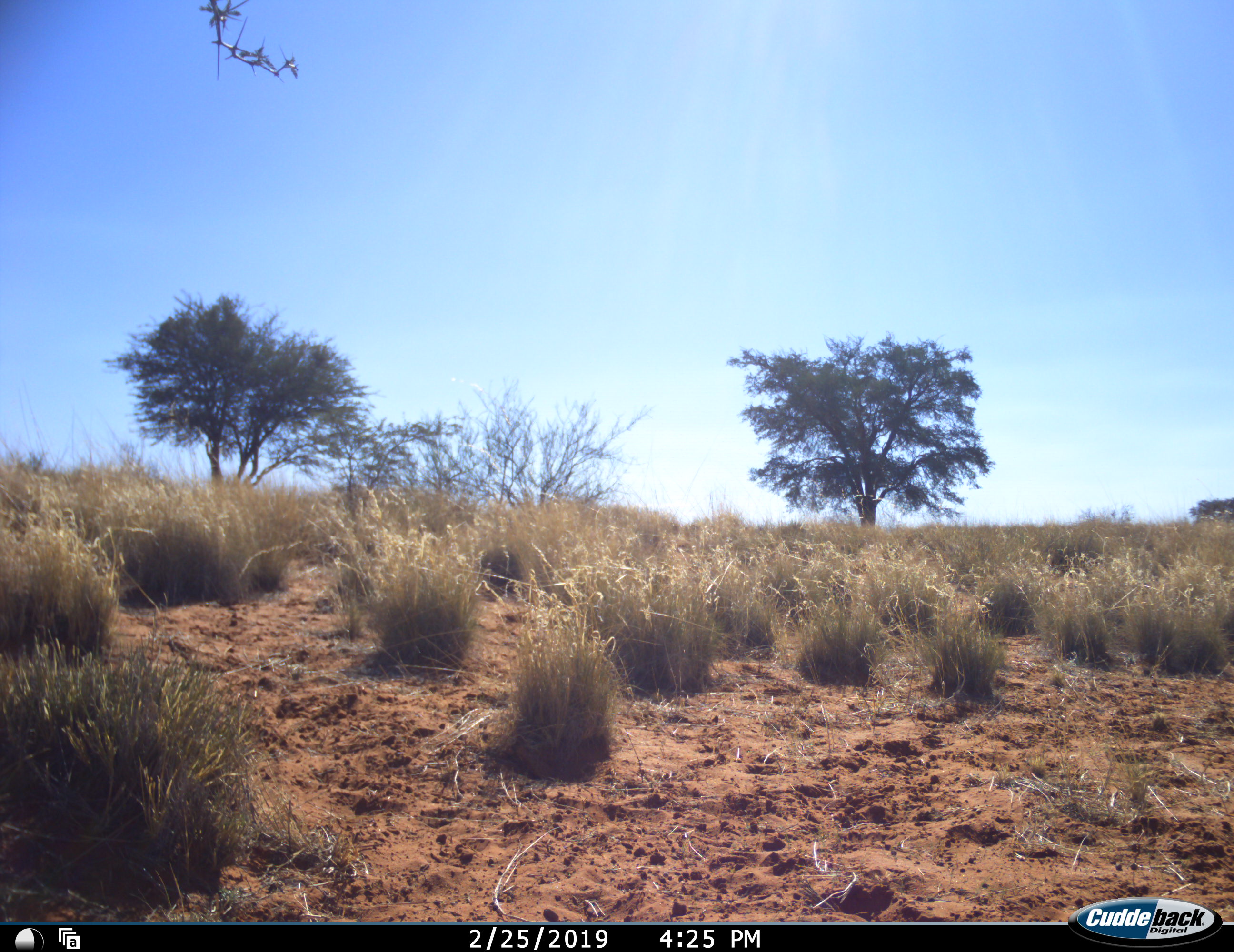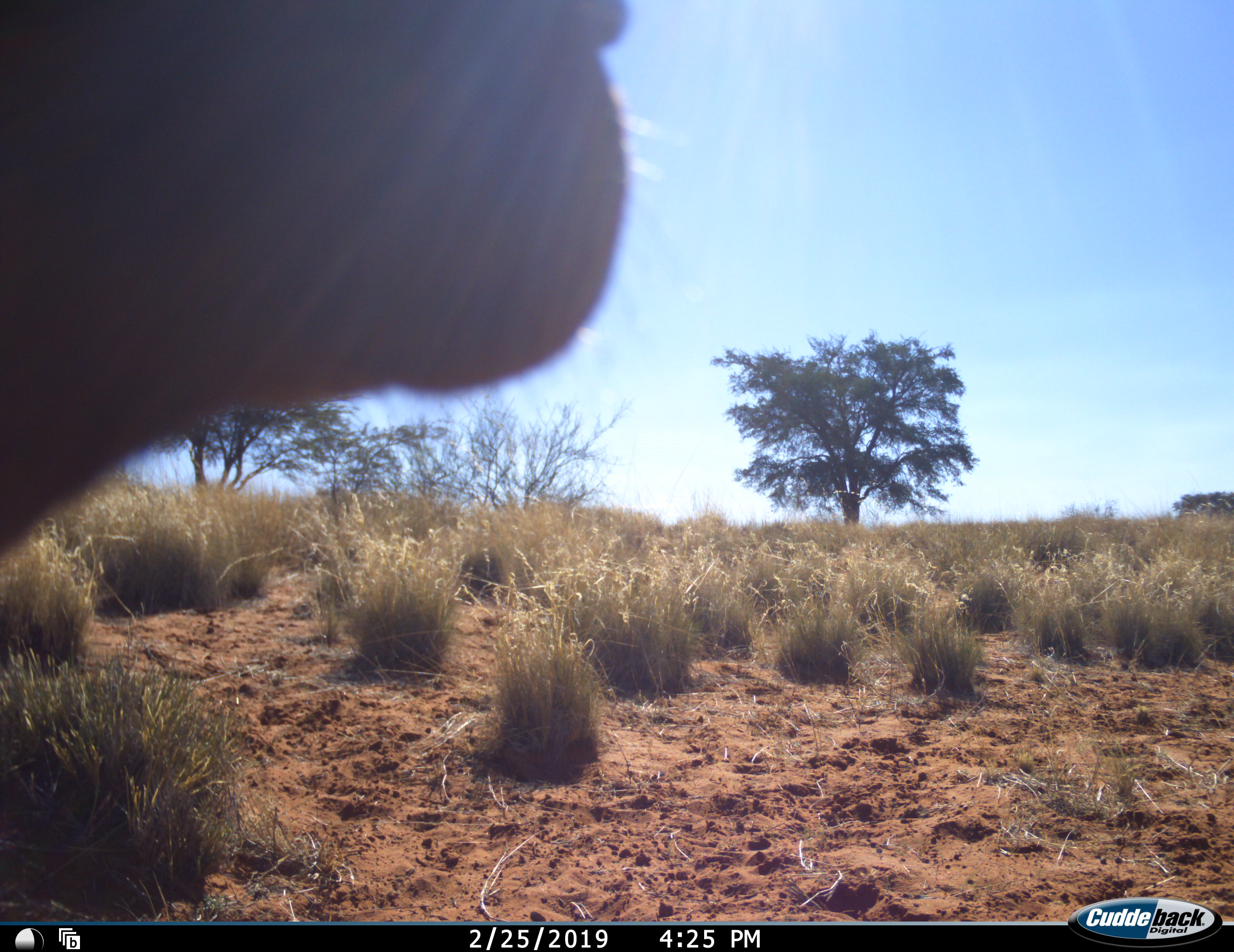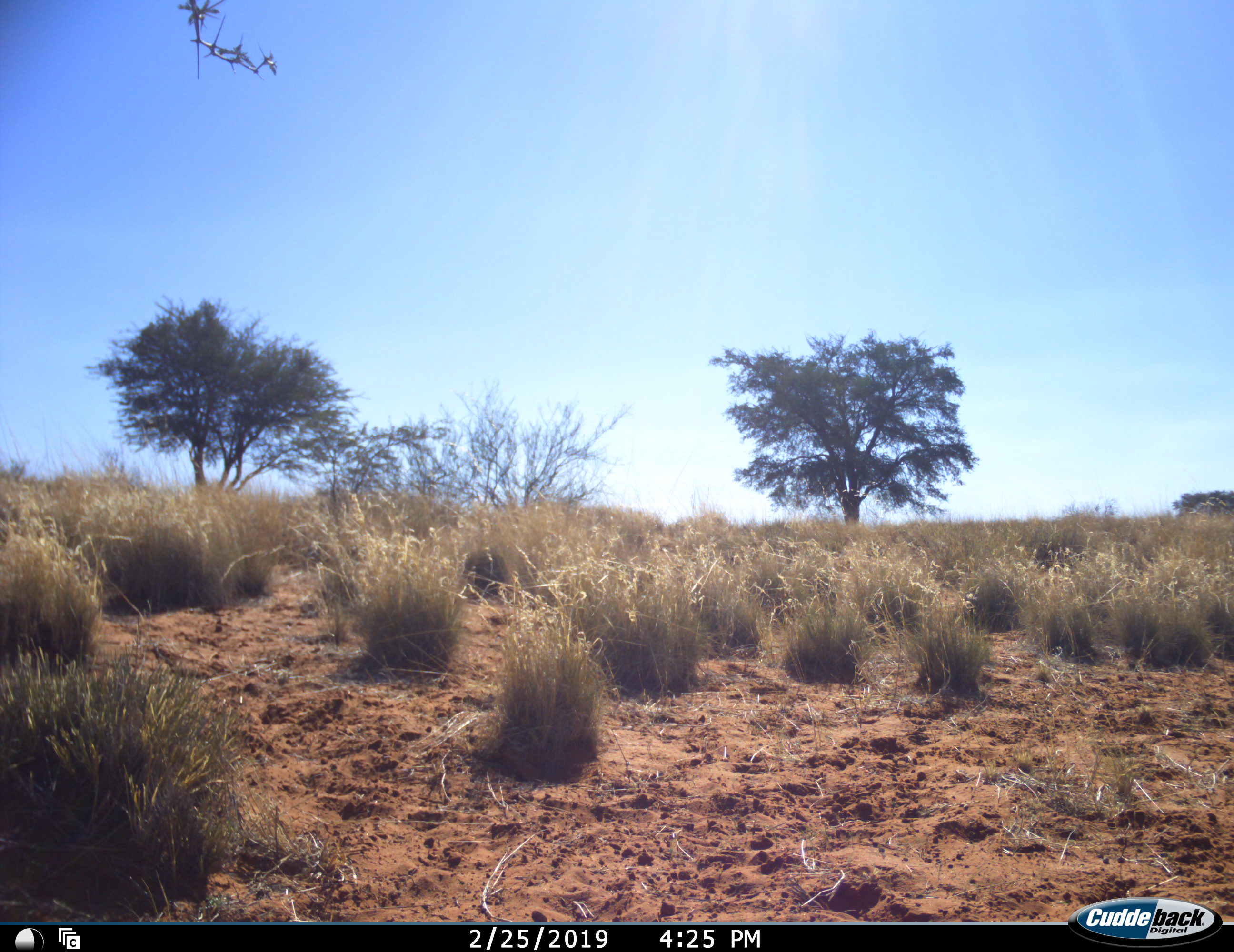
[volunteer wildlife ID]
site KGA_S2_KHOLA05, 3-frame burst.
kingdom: Animalia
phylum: Chordata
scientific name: Vertebrata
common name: domestic animal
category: domesticanimal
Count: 1.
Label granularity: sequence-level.